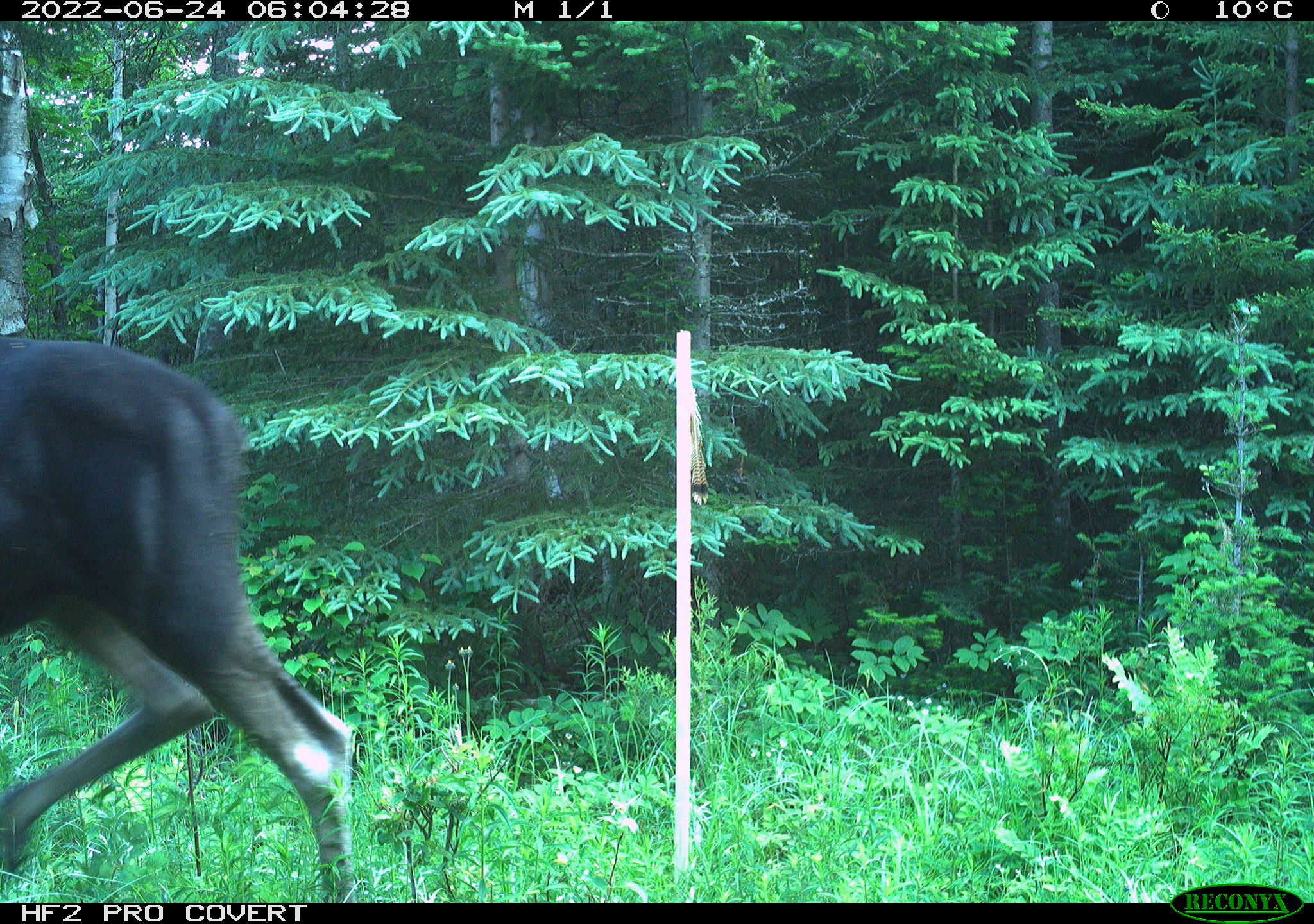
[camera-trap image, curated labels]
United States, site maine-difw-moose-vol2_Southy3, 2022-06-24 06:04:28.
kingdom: Animalia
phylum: Chordata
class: Mammalia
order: Artiodactyla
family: Cervidae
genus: Alces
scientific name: Alces alces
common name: moose